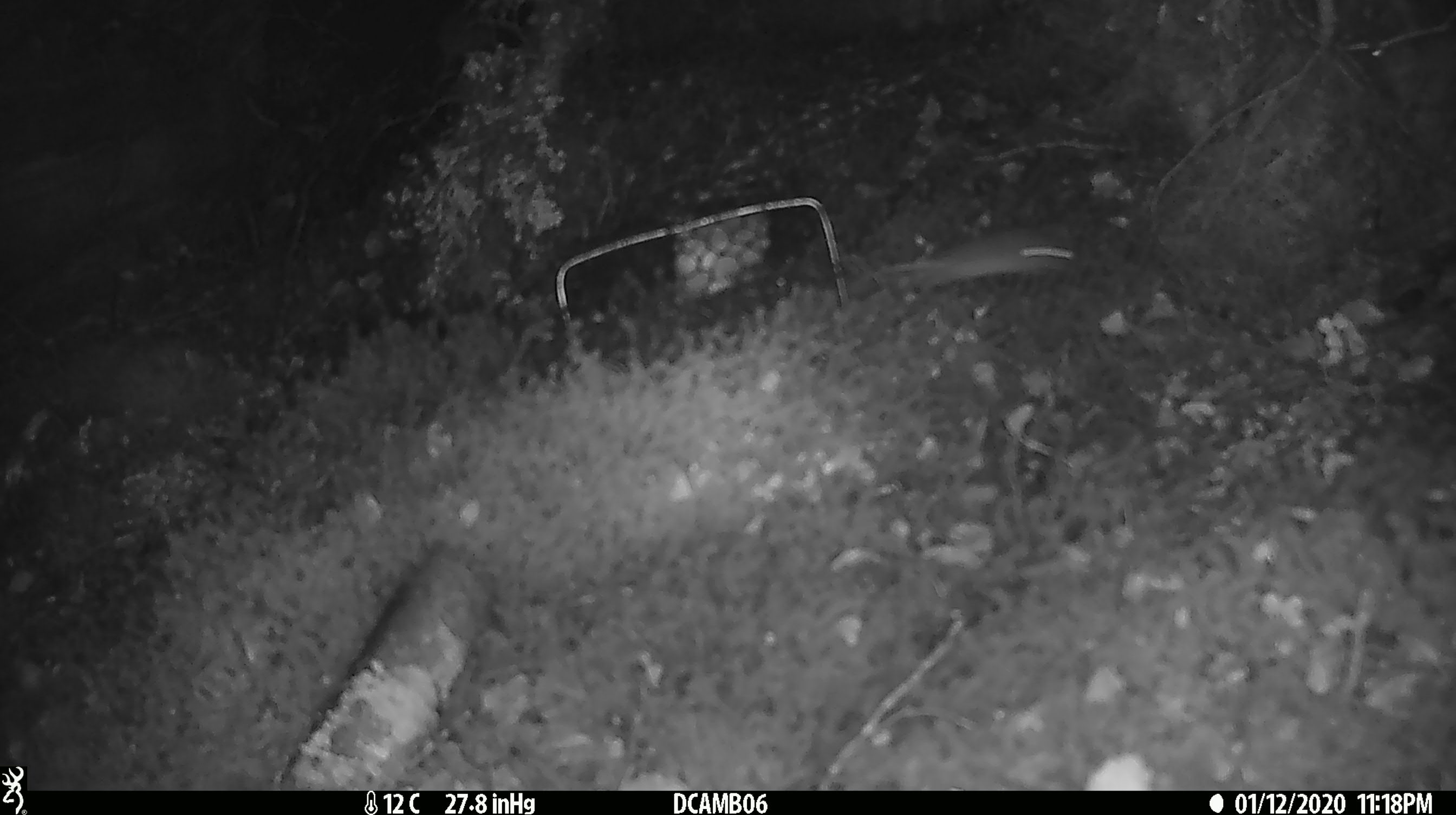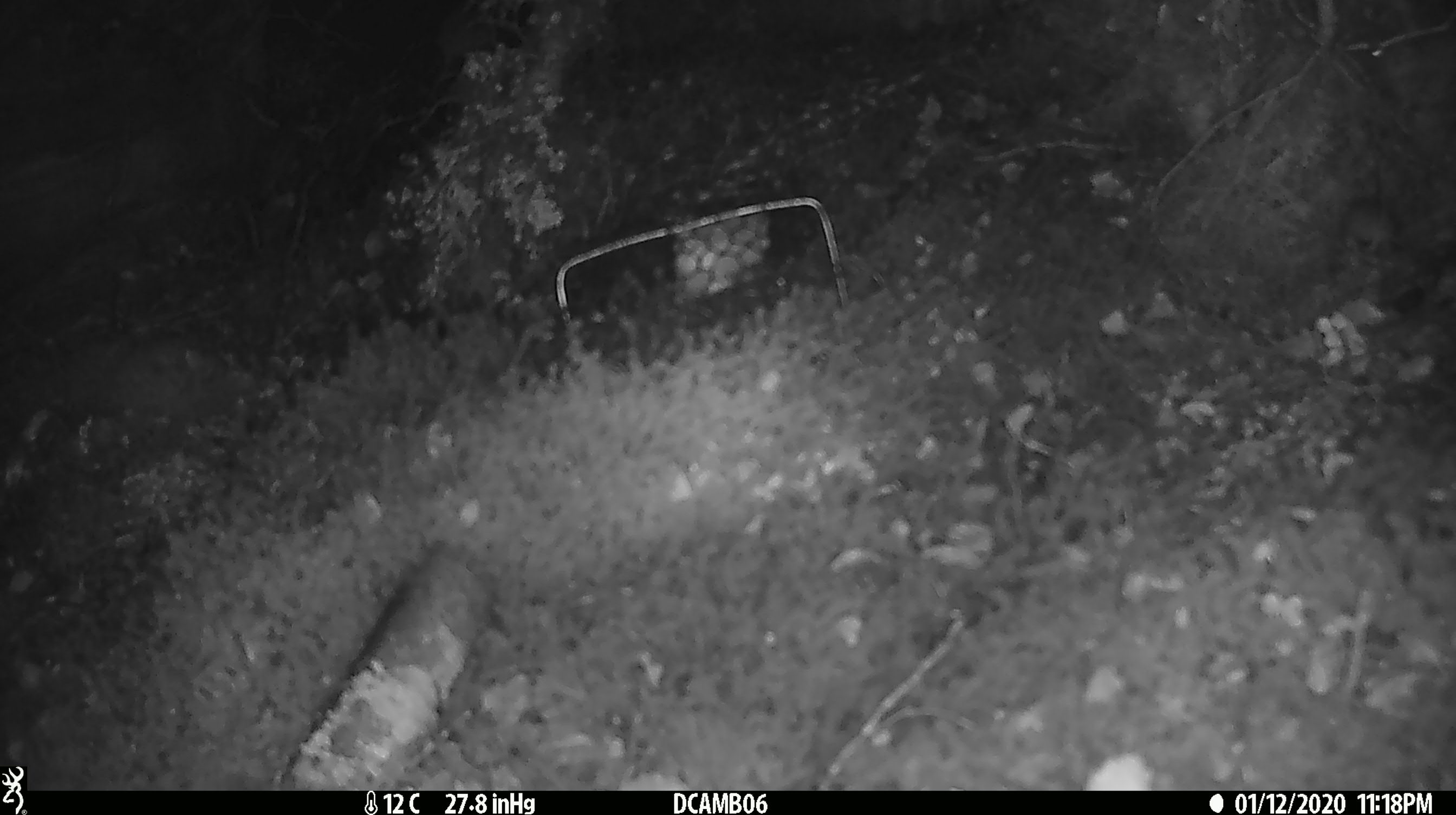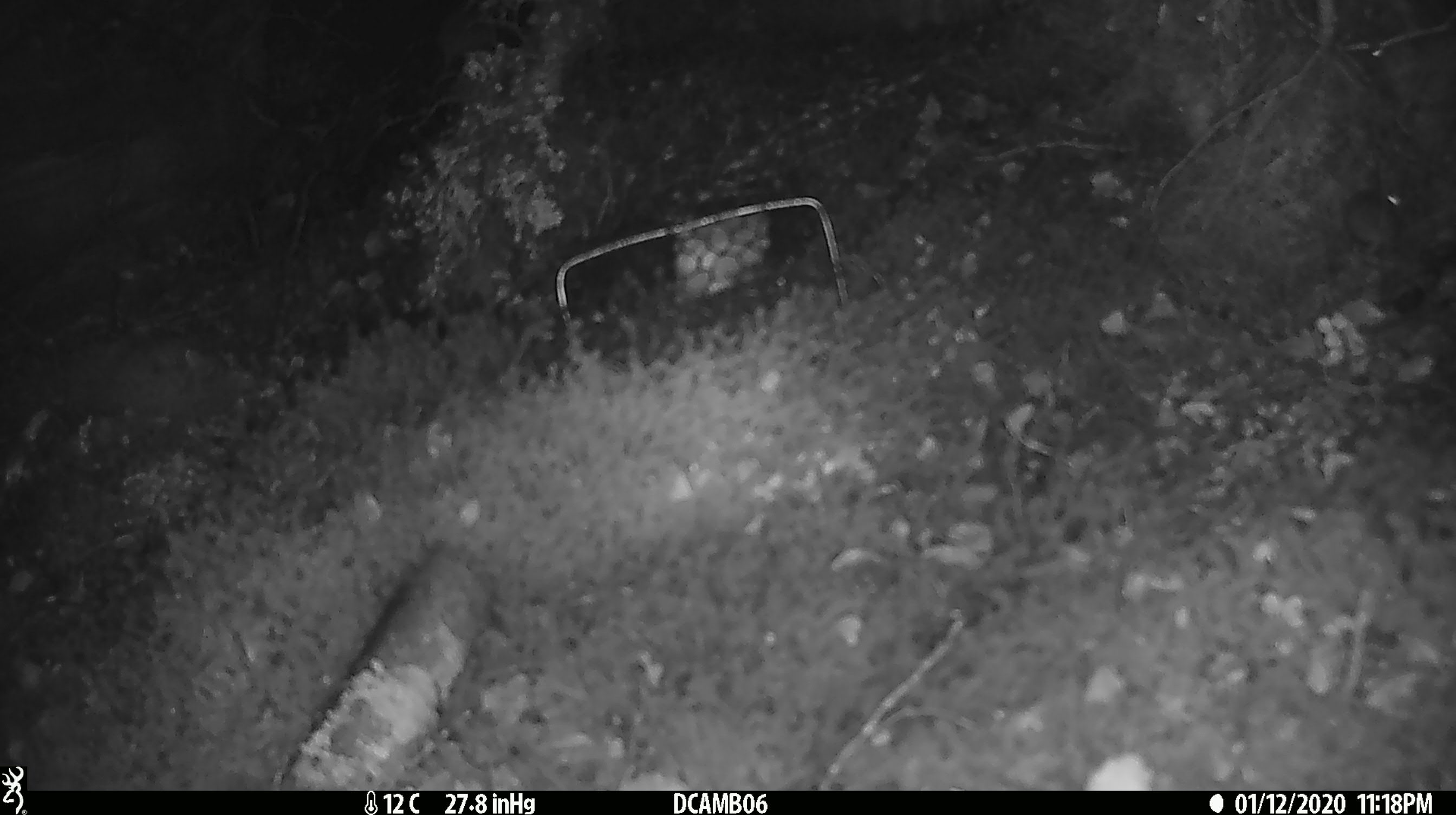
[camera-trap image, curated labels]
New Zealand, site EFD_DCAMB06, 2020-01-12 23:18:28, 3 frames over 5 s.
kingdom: Animalia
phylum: Chordata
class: Mammalia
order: Rodentia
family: Muridae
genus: Mus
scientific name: Mus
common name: mouse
Mouse (Mus).